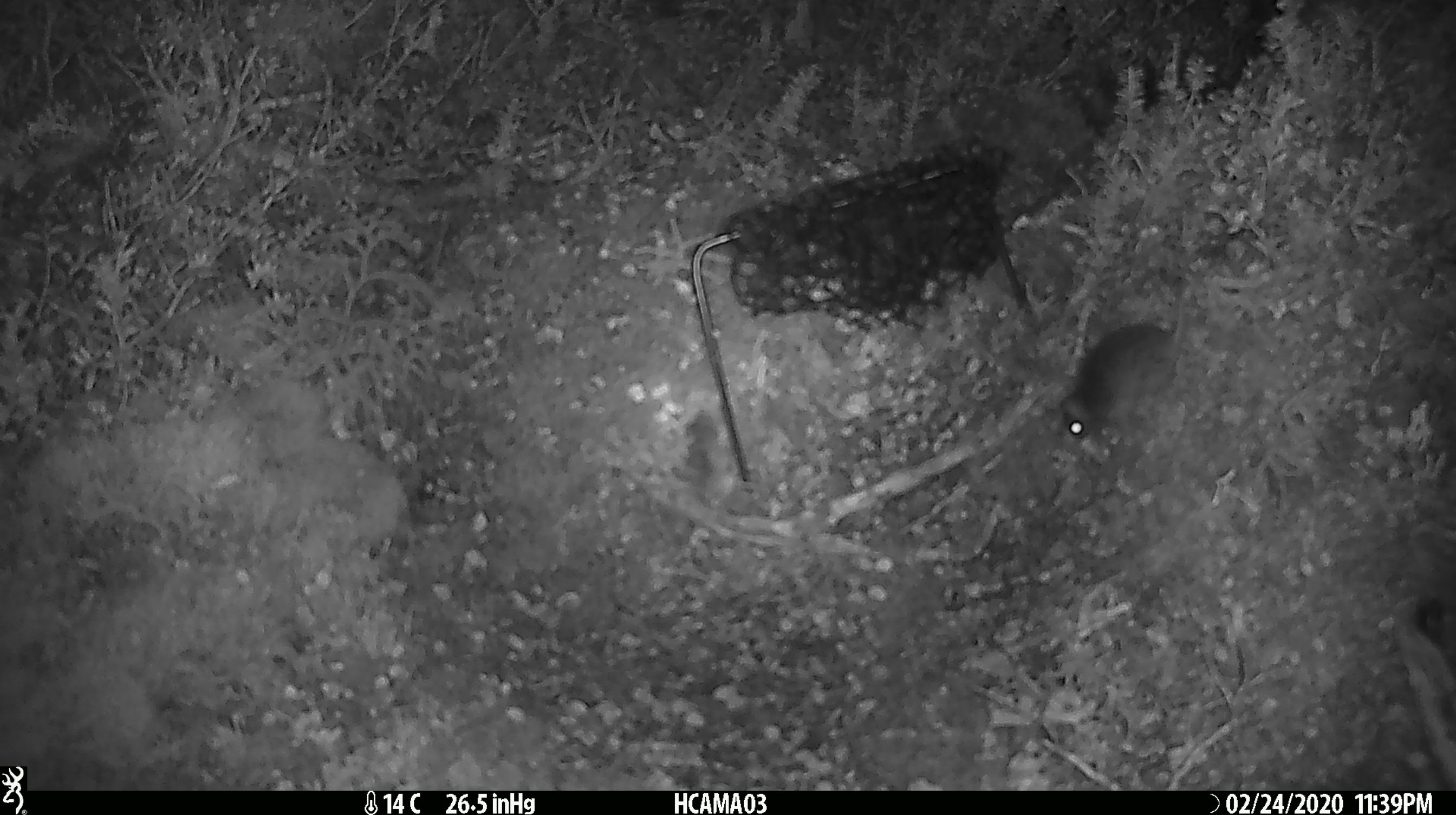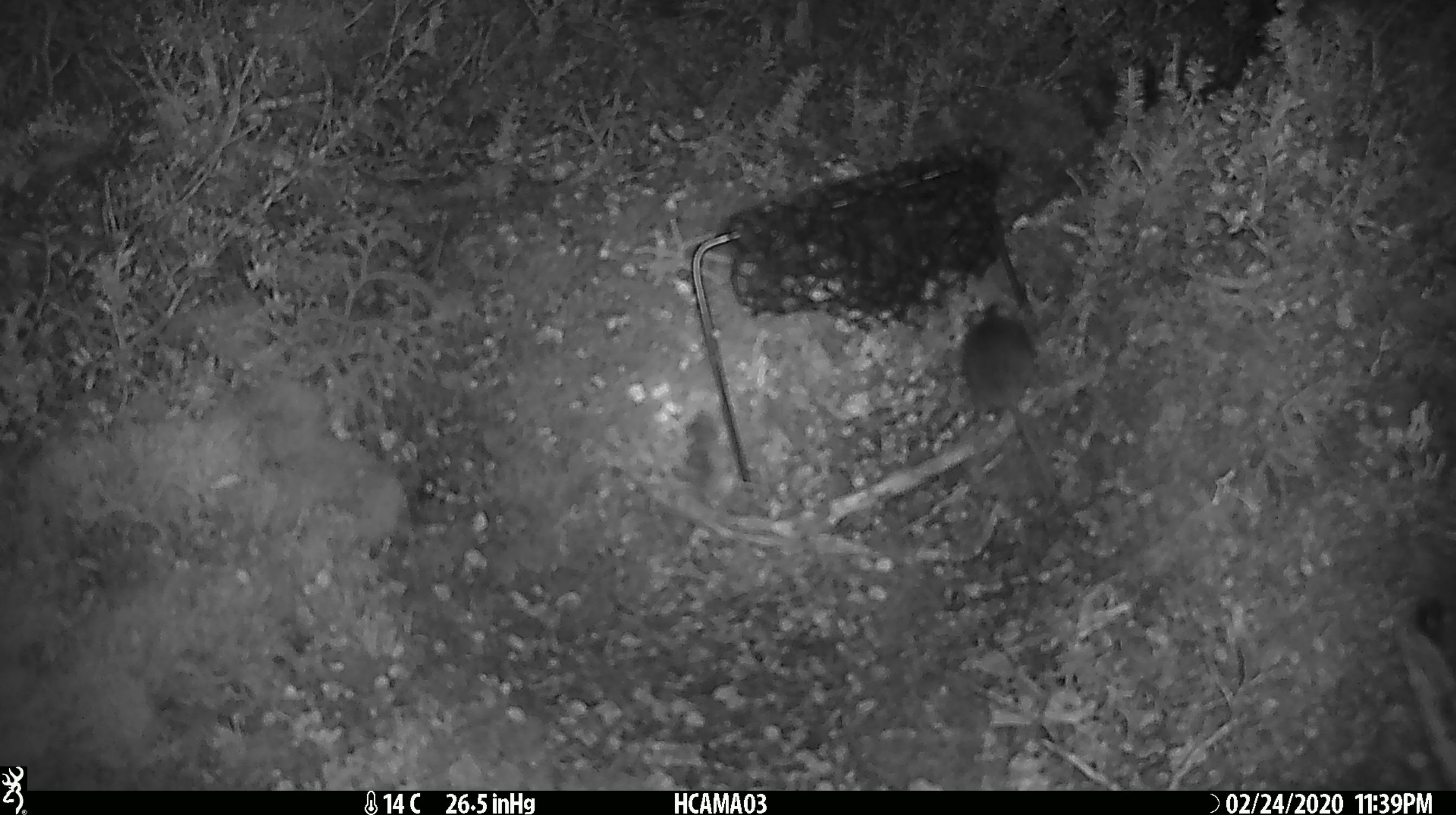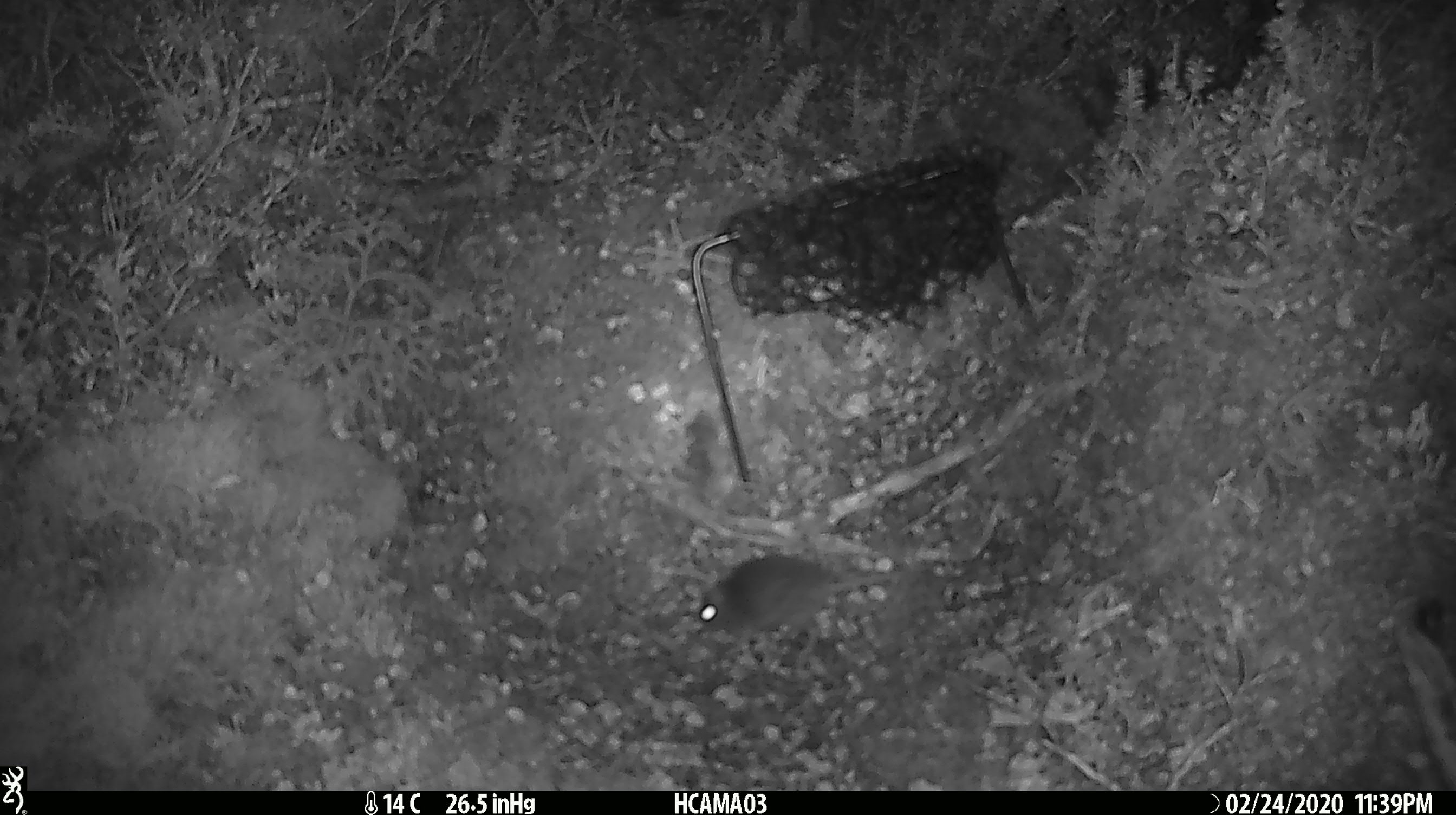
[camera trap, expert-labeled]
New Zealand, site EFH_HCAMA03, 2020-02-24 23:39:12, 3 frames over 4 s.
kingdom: Animalia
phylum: Chordata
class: Mammalia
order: Rodentia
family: Muridae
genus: Mus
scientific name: Mus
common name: mouse